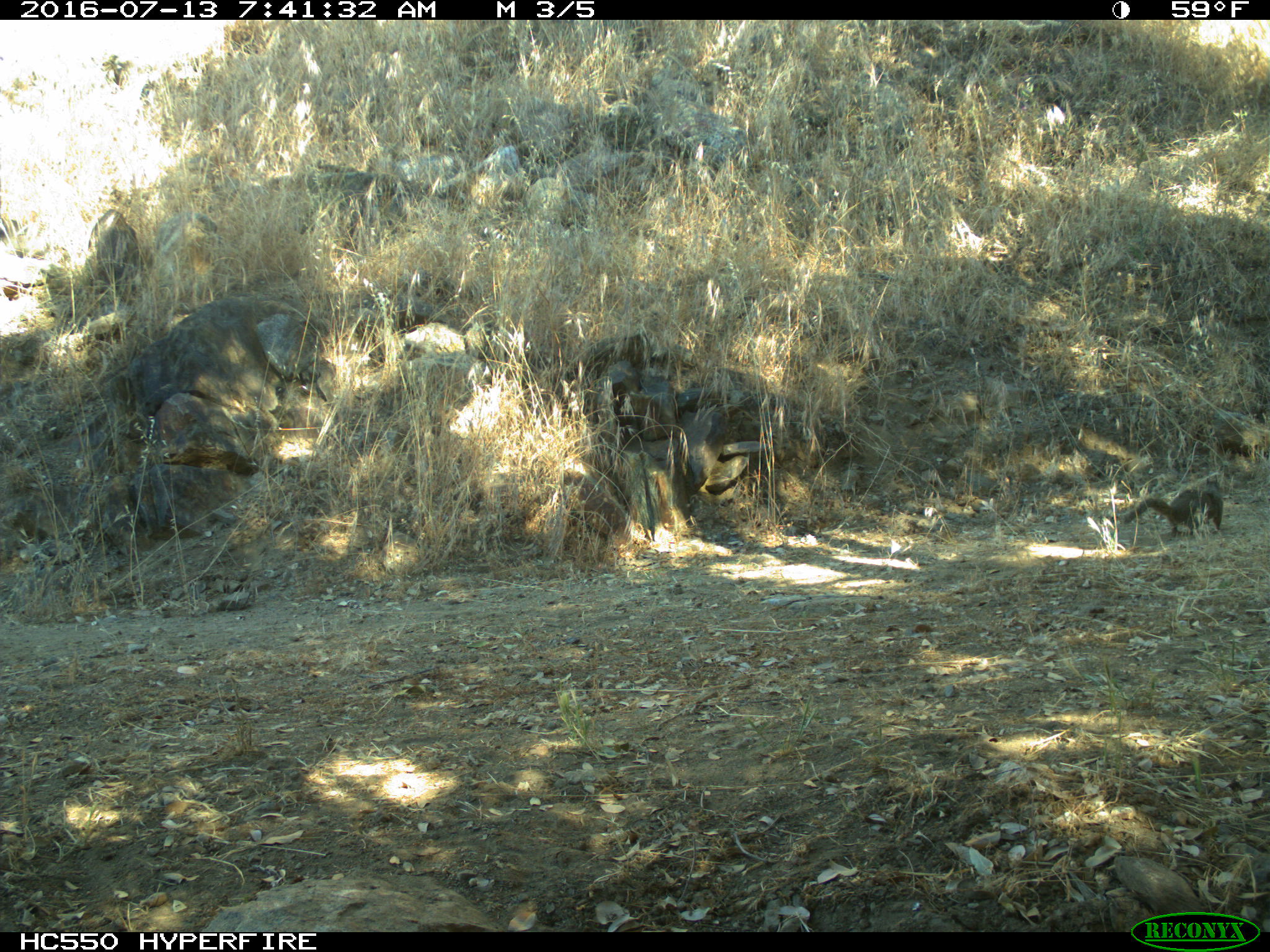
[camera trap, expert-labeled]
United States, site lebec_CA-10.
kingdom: Animalia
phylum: Chordata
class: Mammalia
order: Rodentia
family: Sciuridae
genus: Otospermophilus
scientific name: Otospermophilus beecheyi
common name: california ground squirrel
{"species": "Otospermophilus beecheyi (california ground squirrel)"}